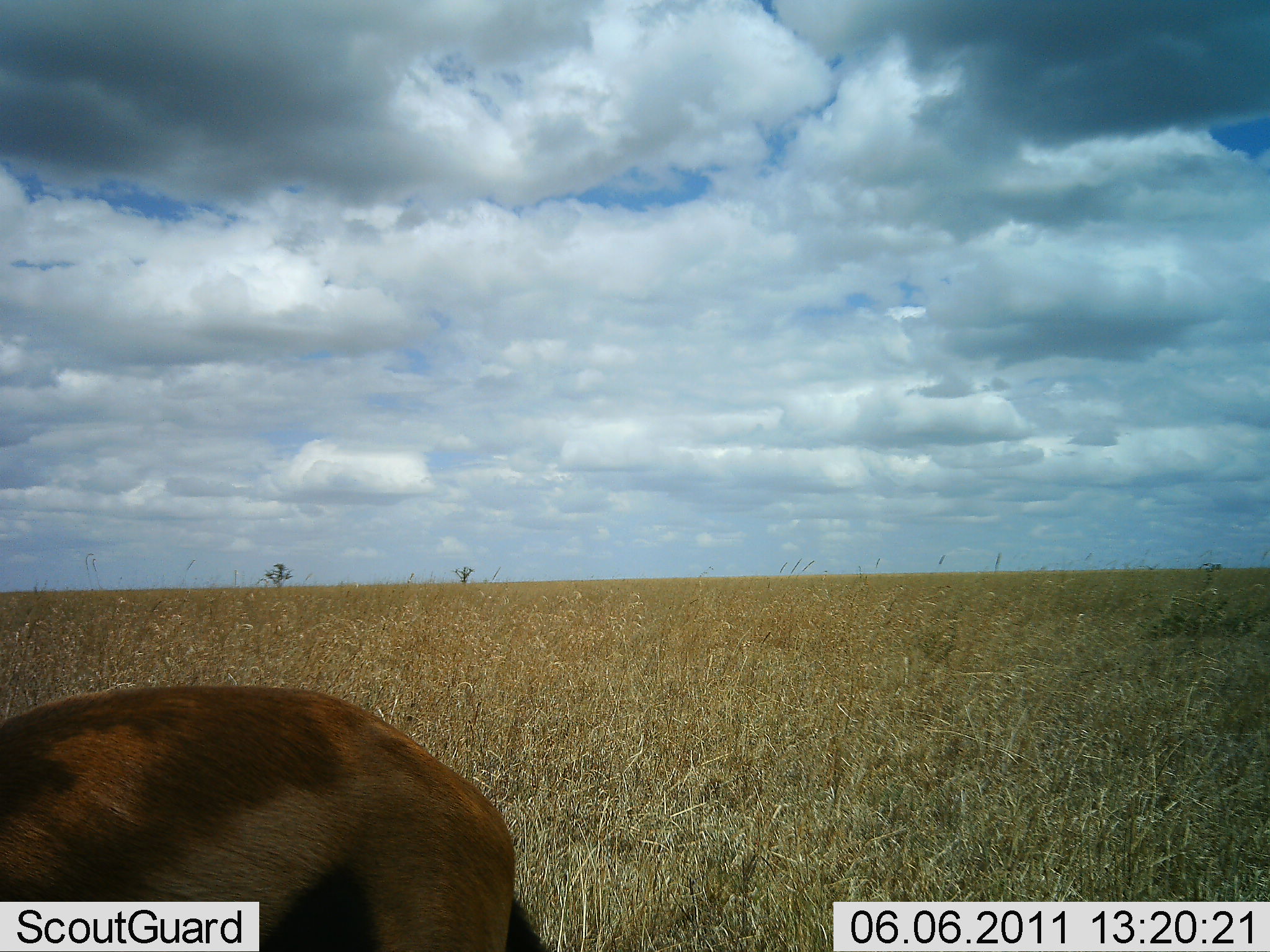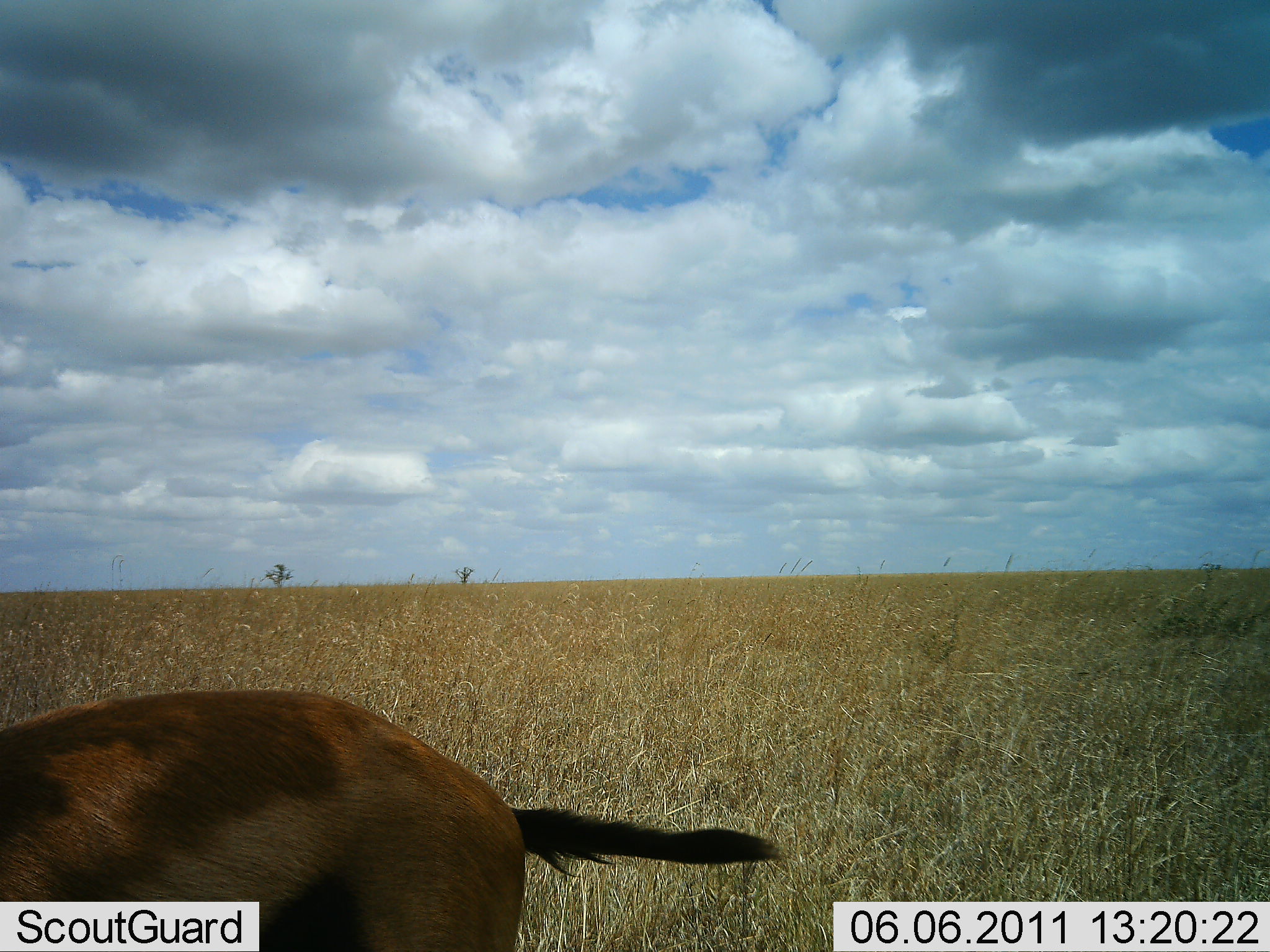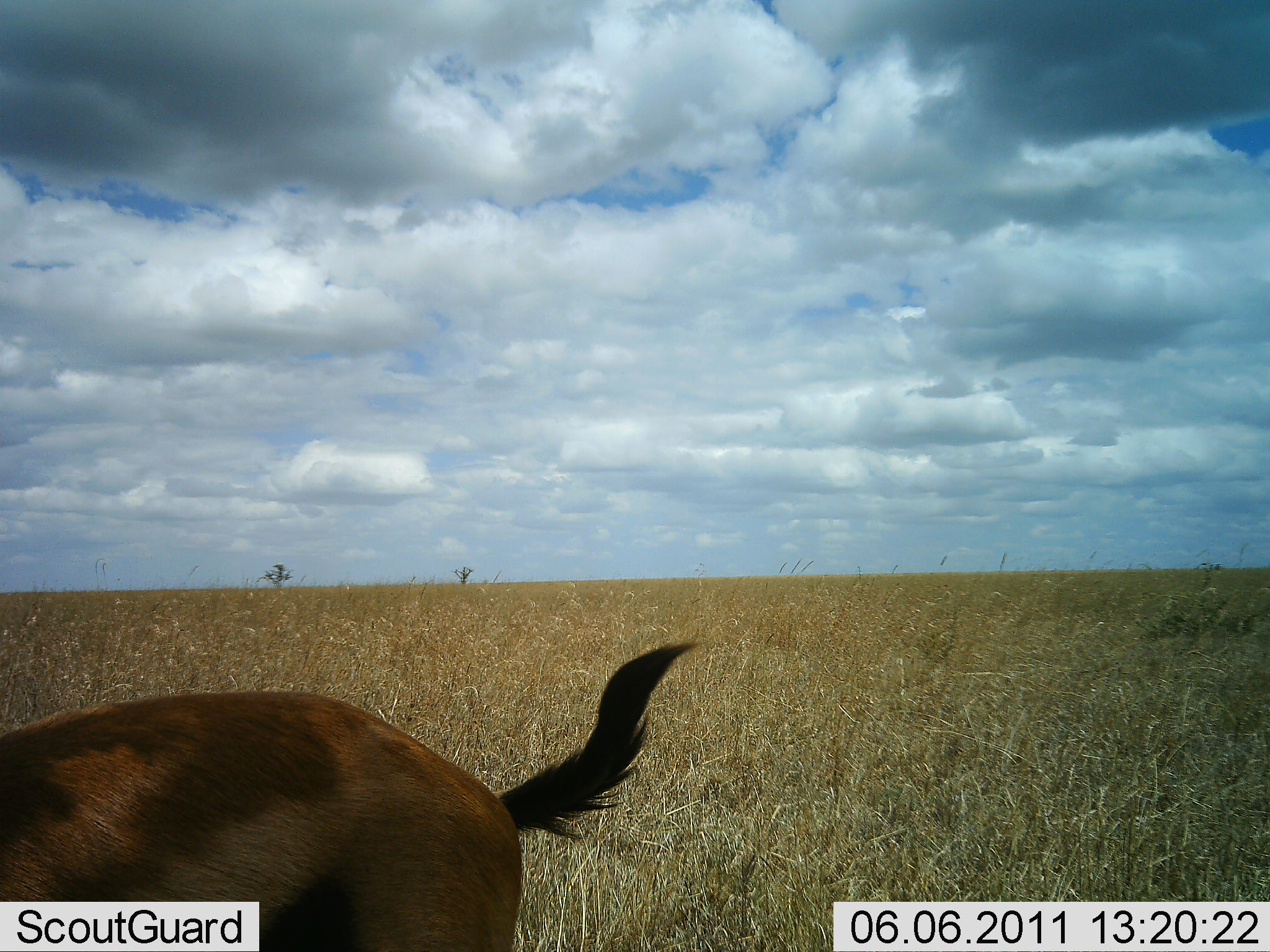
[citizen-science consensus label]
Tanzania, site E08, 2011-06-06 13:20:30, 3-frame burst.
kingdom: Animalia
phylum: Chordata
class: Mammalia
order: Artiodactyla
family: Bovidae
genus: Eudorcas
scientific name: Eudorcas thomsonii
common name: thomson's gazelle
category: gazellethomsons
Gazellethomsons (thomson's gazelle) (Eudorcas thomsonii), count 1. Behavior (volunteer vote fractions): standing 88%, resting 0%, moving 0%, interacting 0%. Young present (vote fraction): 0%. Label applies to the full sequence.